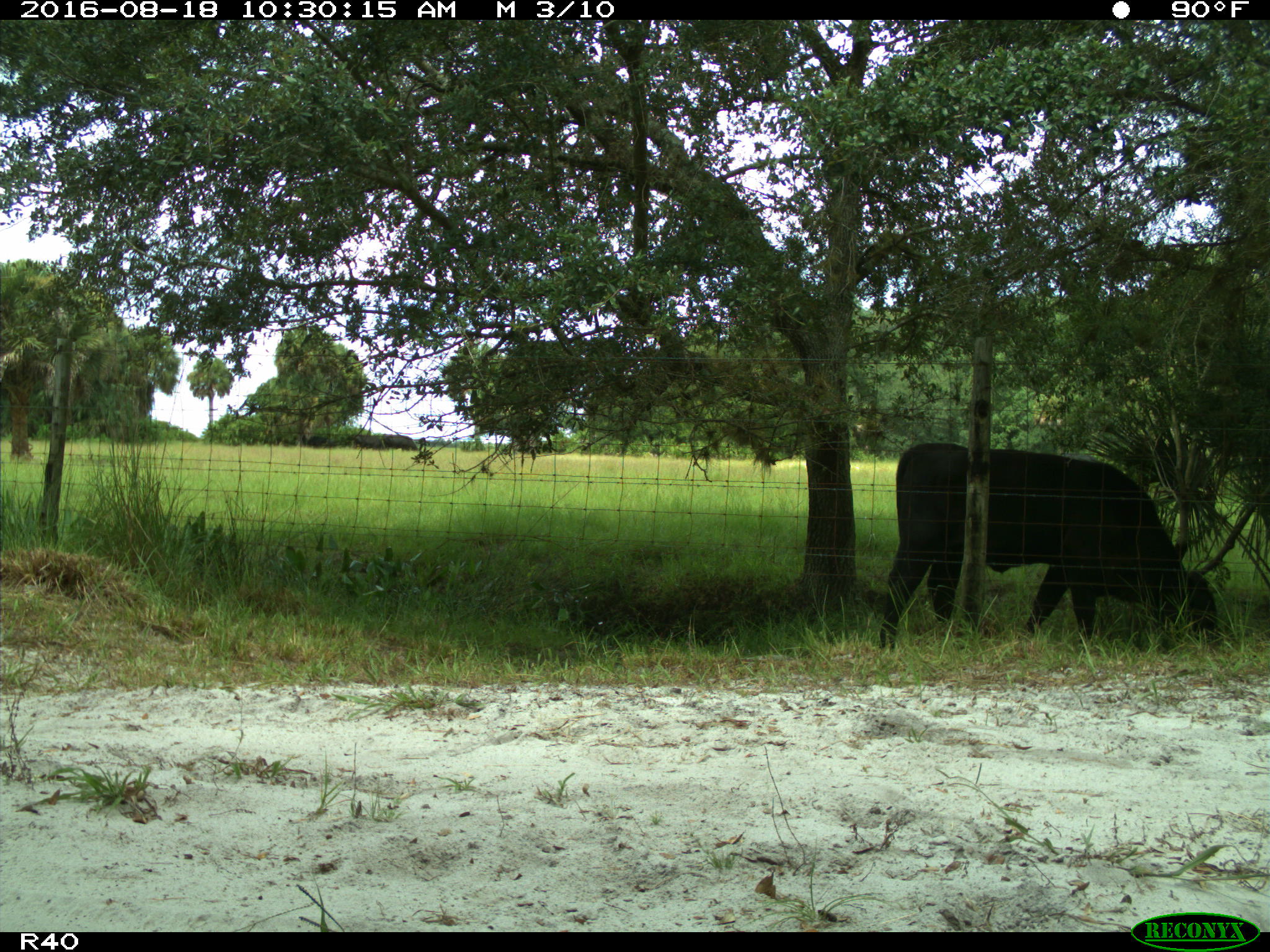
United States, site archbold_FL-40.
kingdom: Animalia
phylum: Chordata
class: Mammalia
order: Artiodactyla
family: Bovidae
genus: Bos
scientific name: Bos taurus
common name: domestic cow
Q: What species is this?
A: Bos taurus (domestic cow).